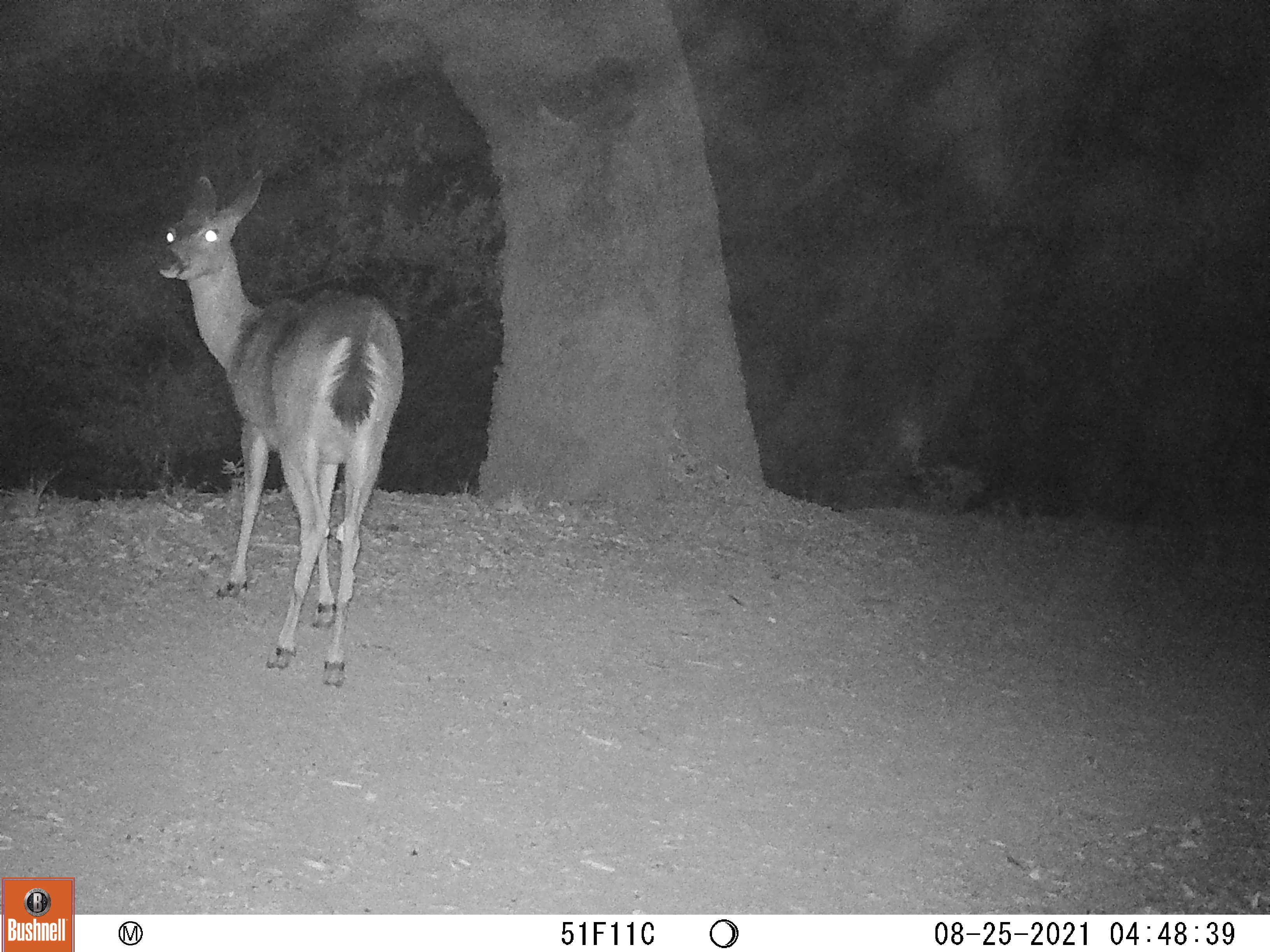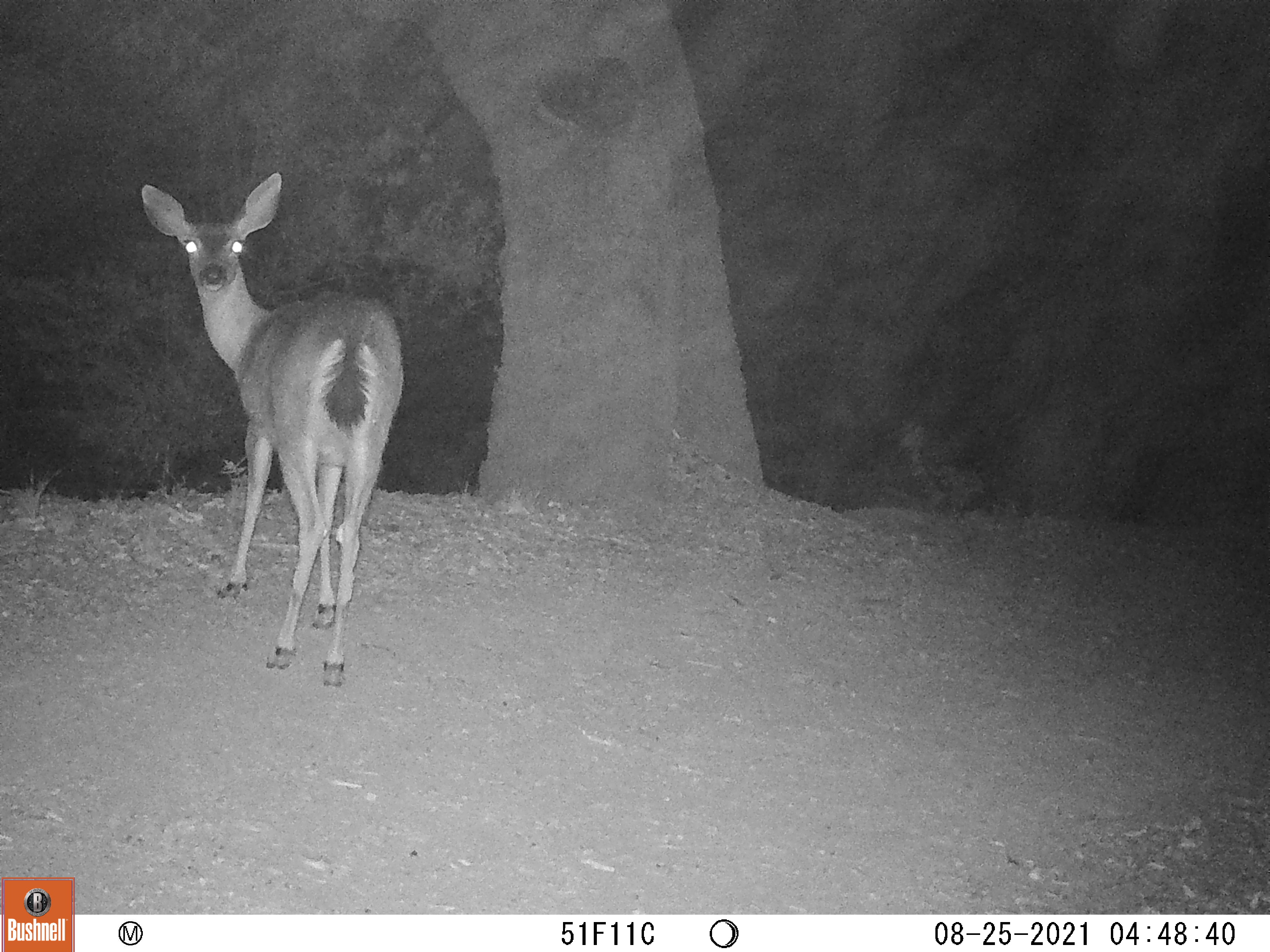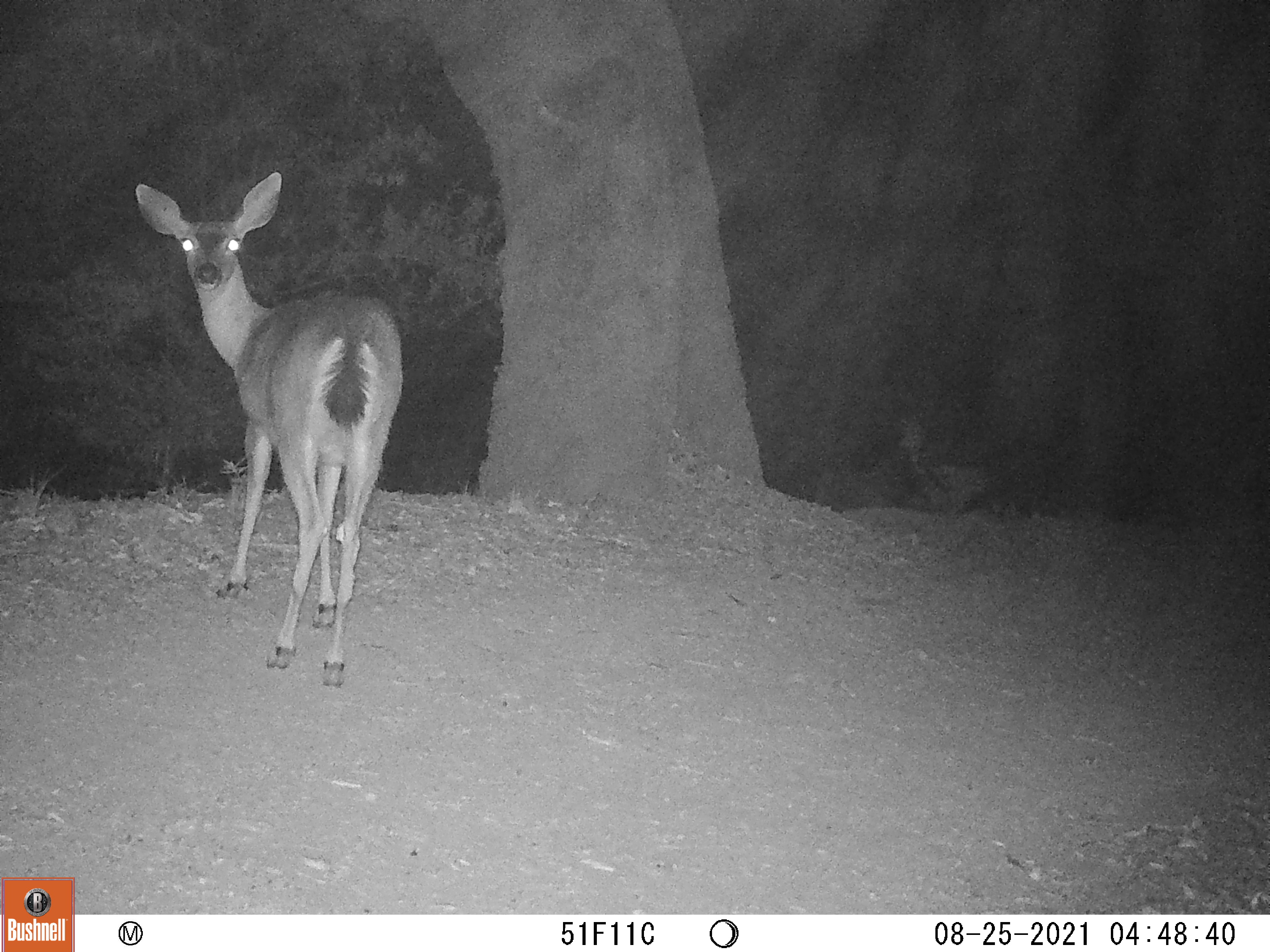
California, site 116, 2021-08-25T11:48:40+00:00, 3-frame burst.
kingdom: Animalia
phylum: Chordata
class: Mammalia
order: Artiodactyla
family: Cervidae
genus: Odocoileus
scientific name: Odocoileus hemionus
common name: mule deer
Mule deer (Odocoileus hemionus).